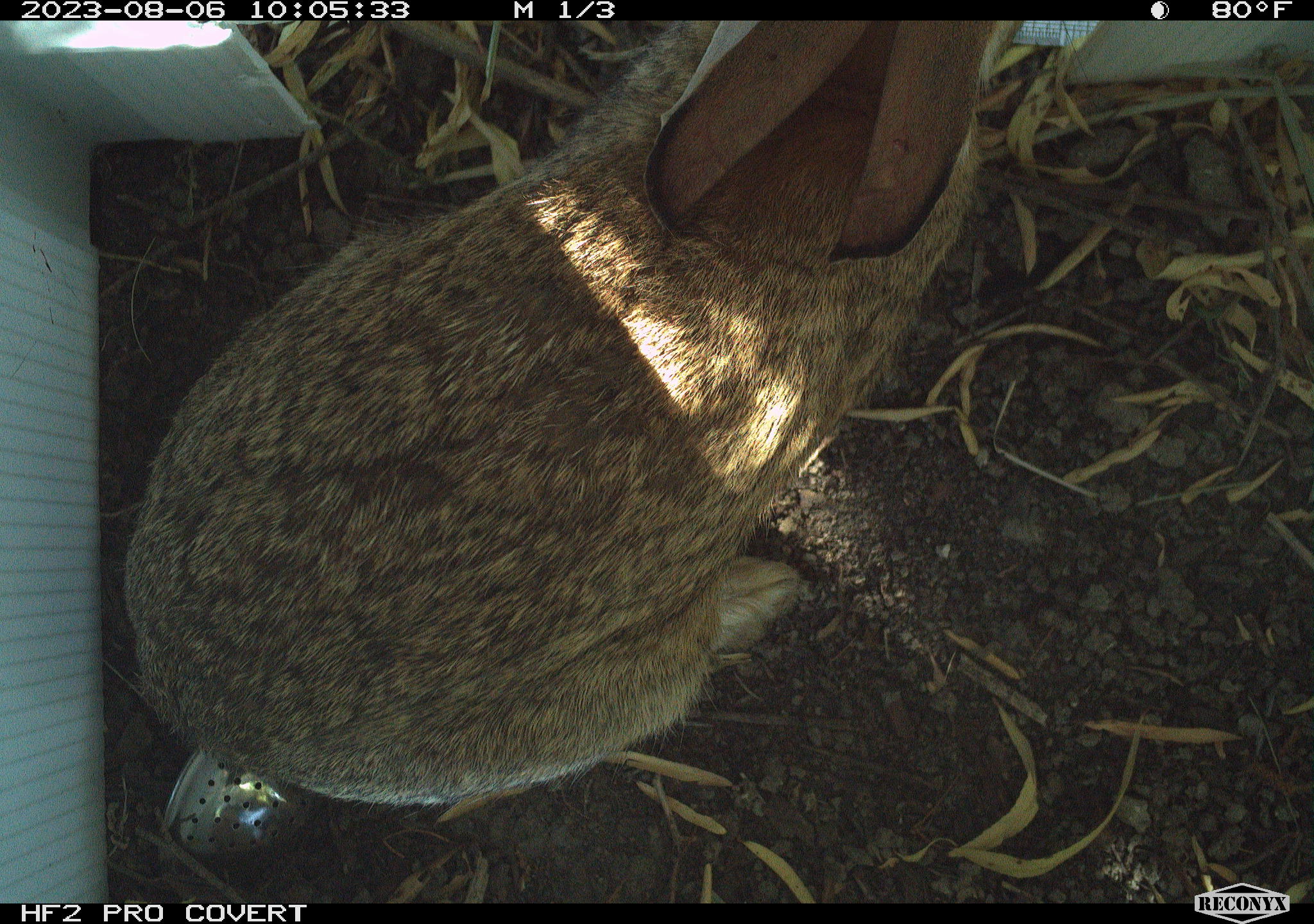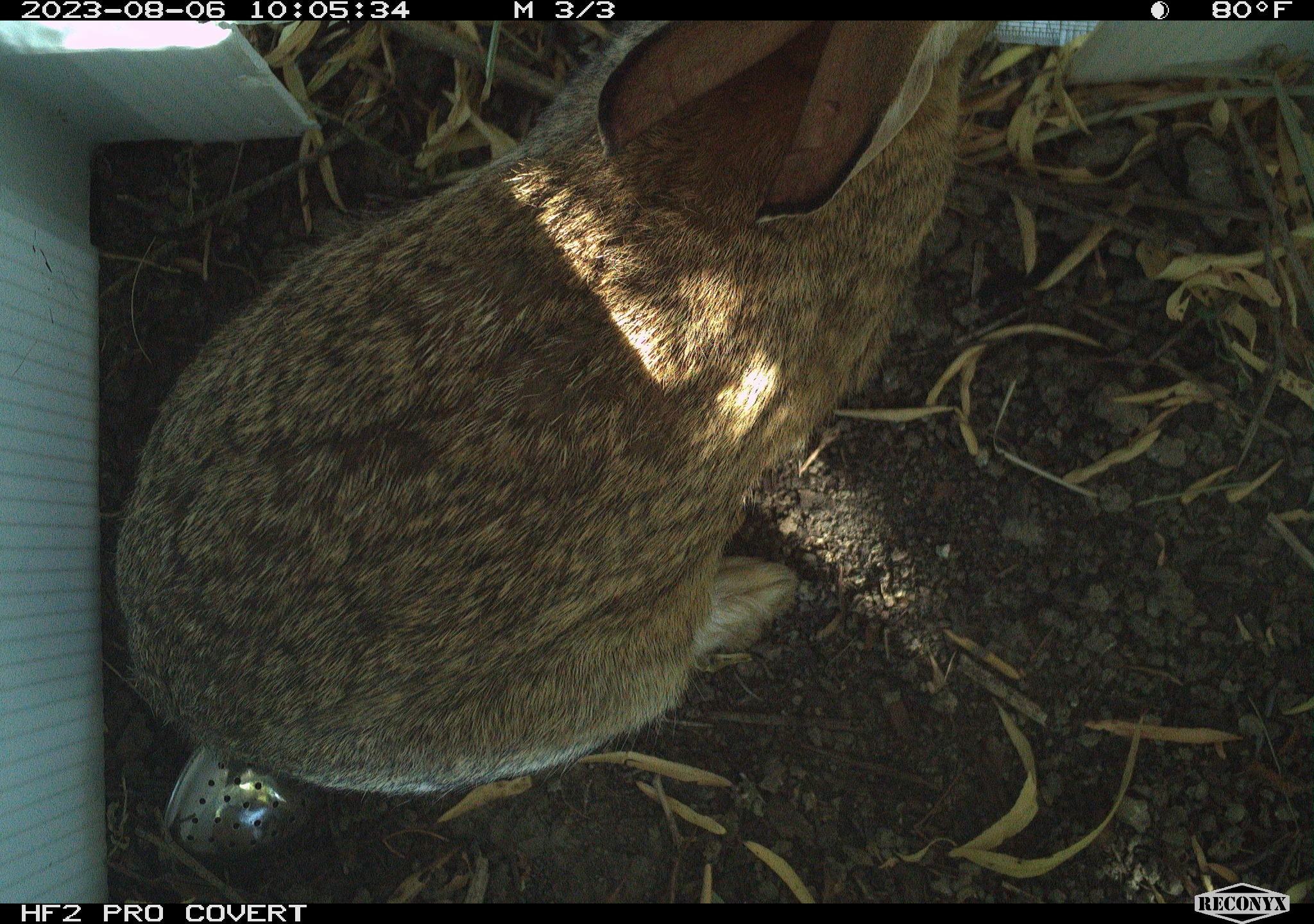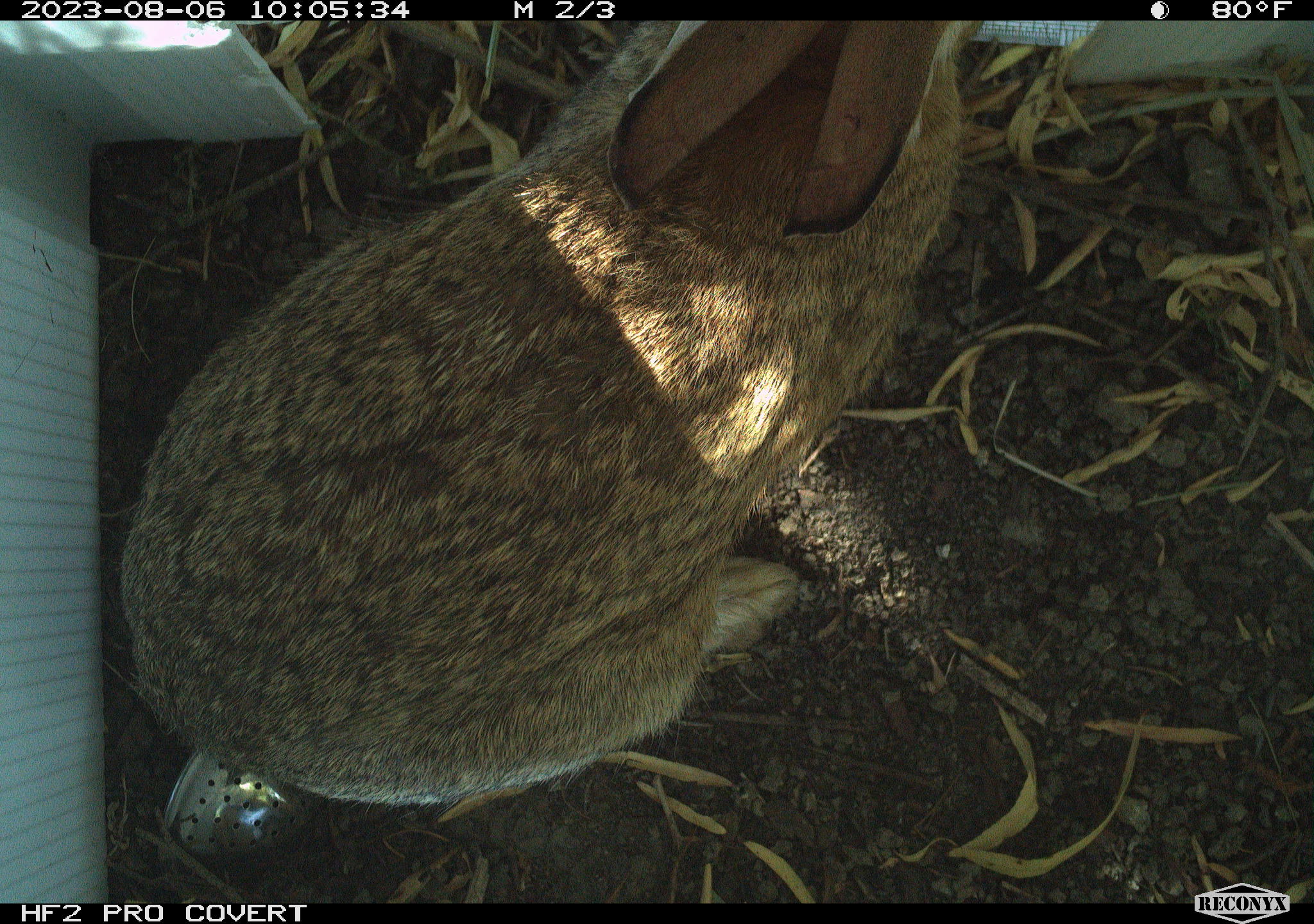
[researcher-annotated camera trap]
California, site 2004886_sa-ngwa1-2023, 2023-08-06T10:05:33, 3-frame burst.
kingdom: Animalia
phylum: Chordata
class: Mammalia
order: Lagomorpha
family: Leporidae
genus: Sylvilagus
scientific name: Sylvilagus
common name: cottontail rabbits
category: sylvilagus species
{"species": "sylvilagus species (cottontail rabbits) (Sylvilagus)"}